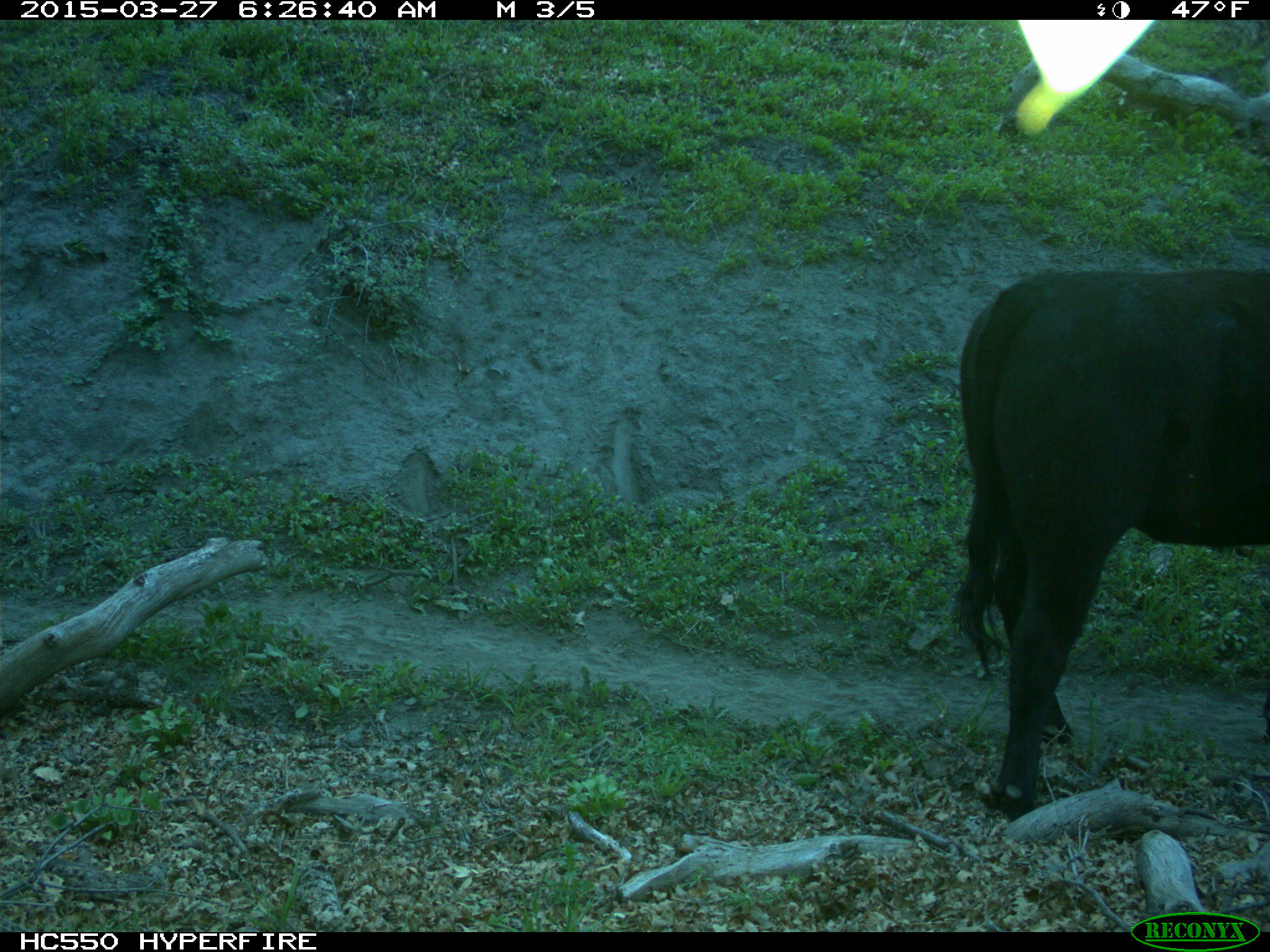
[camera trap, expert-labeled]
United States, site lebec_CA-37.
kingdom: Animalia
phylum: Chordata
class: Mammalia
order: Artiodactyla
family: Bovidae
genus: Bos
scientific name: Bos taurus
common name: domestic cow